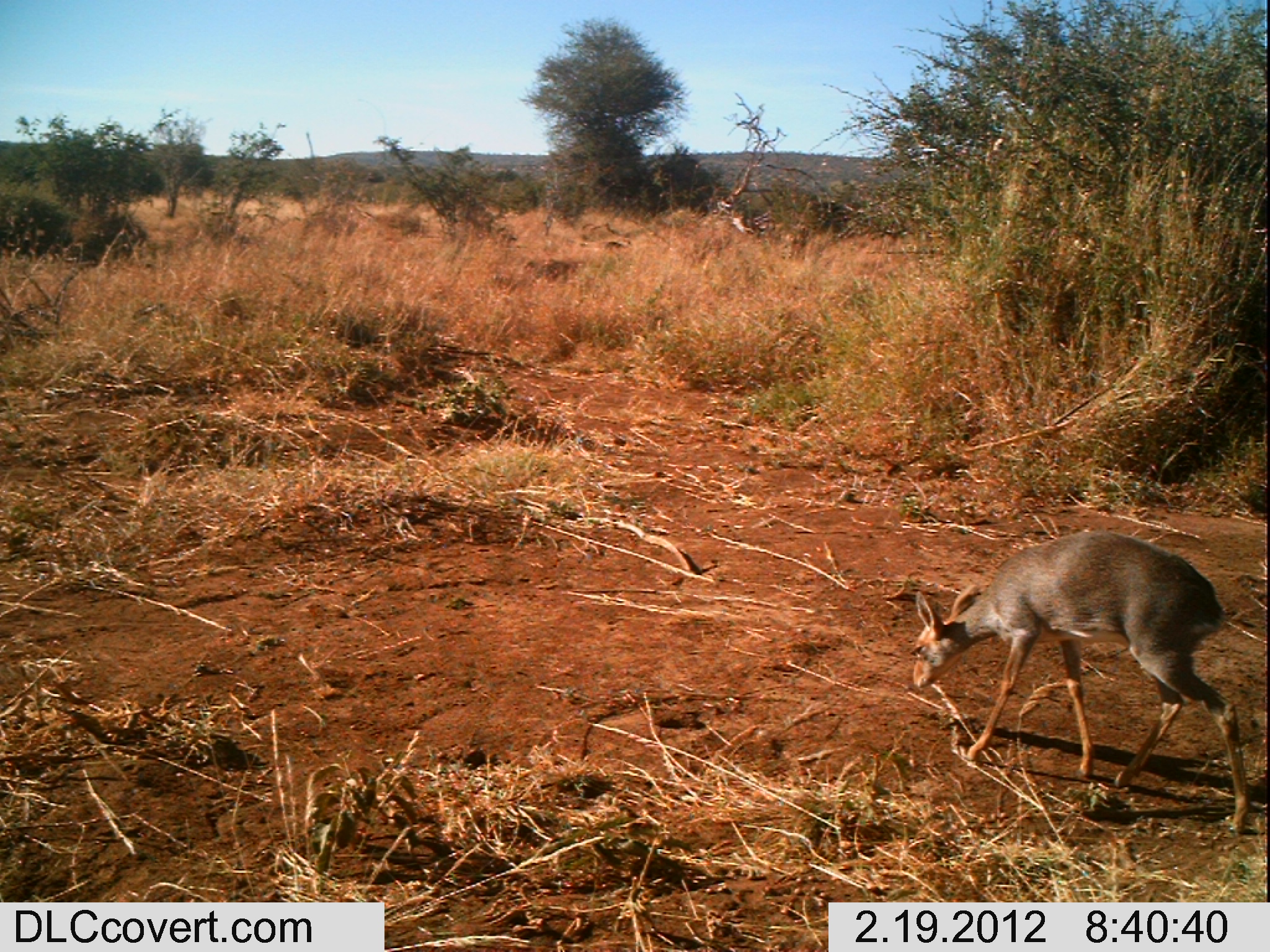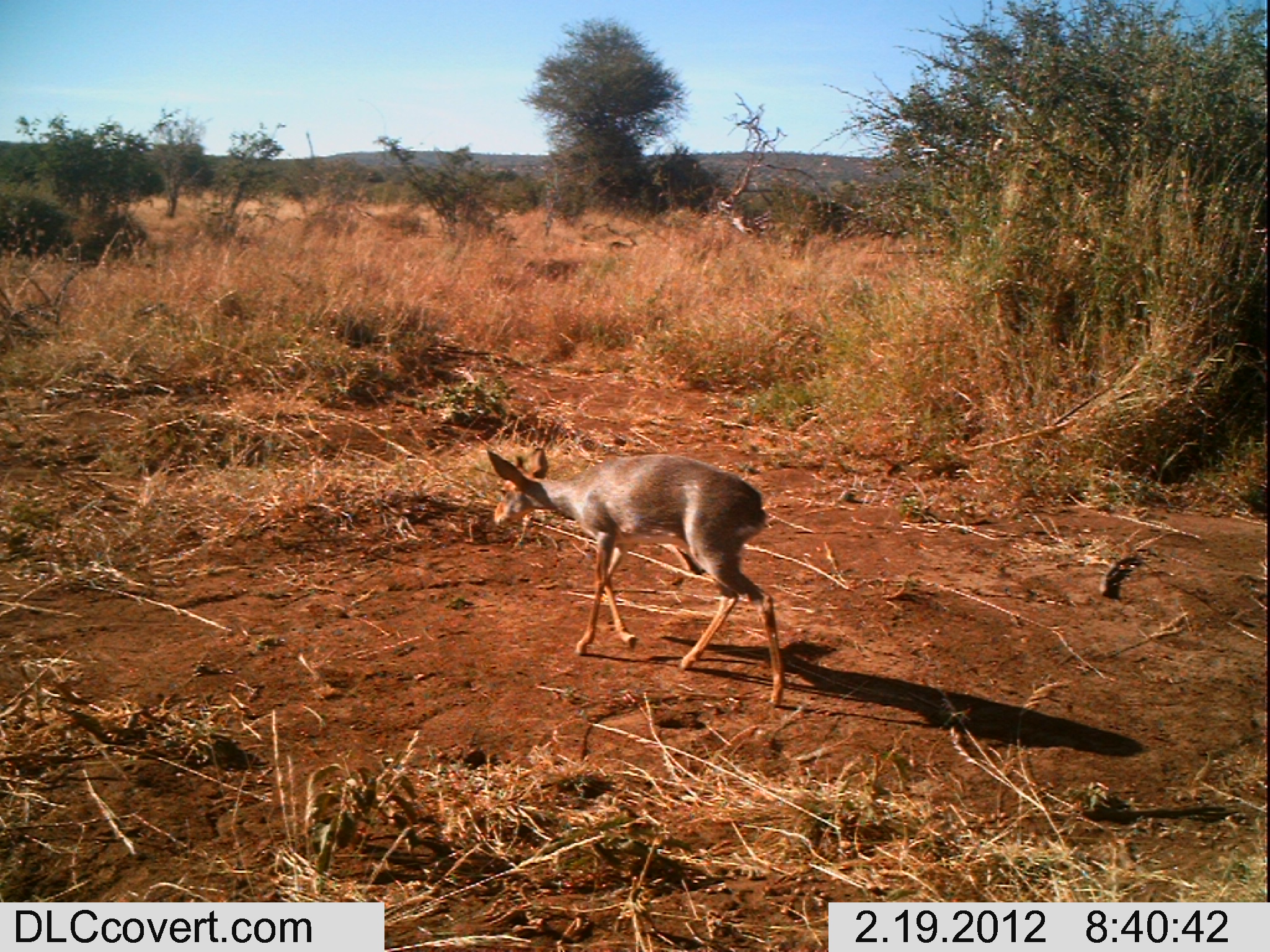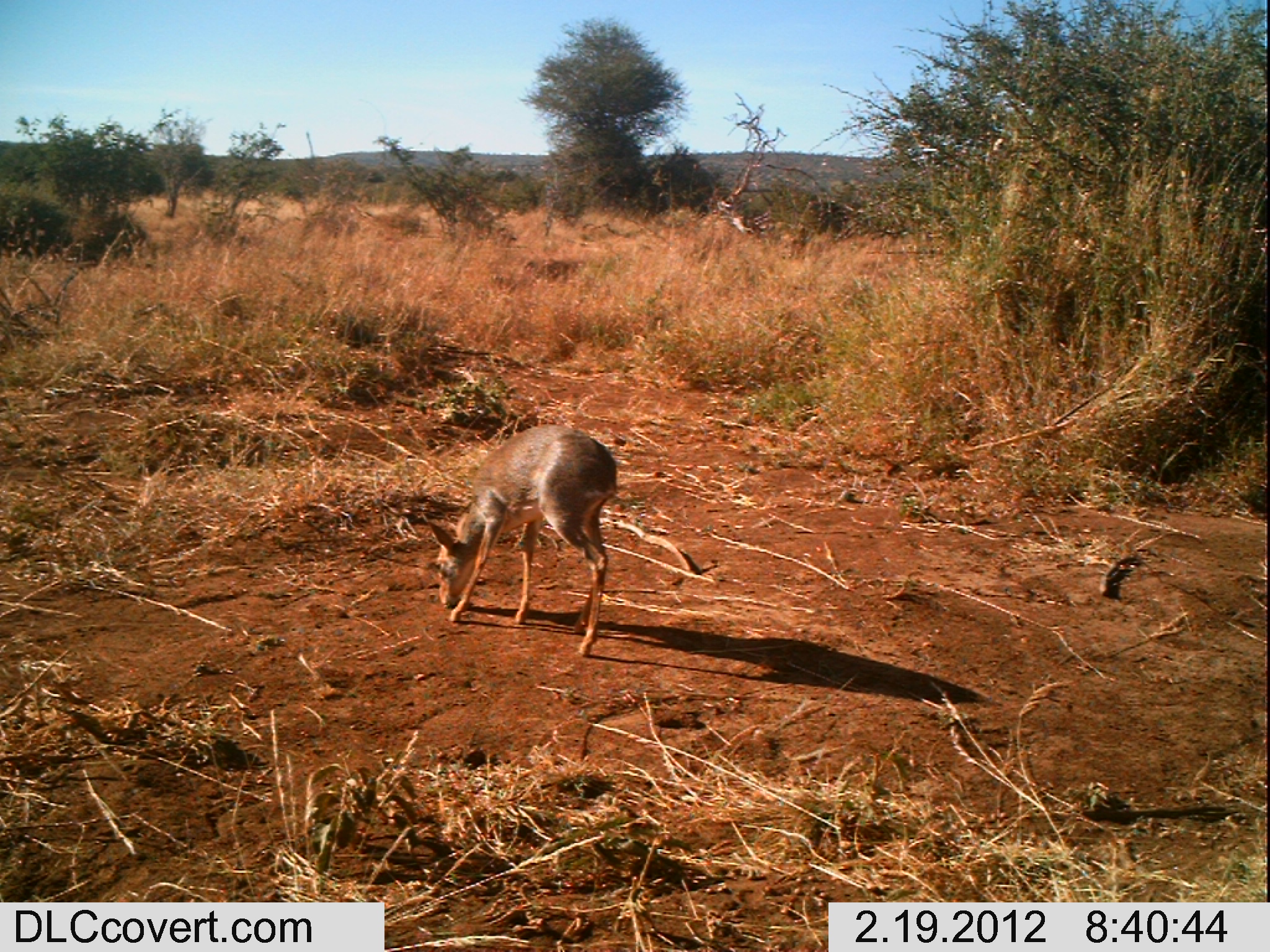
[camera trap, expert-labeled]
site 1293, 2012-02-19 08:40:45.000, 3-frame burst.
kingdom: Animalia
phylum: Chordata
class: Mammalia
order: Artiodactyla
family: Bovidae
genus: Madoqua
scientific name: Madoqua guentheri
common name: günther's dik-dik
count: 1